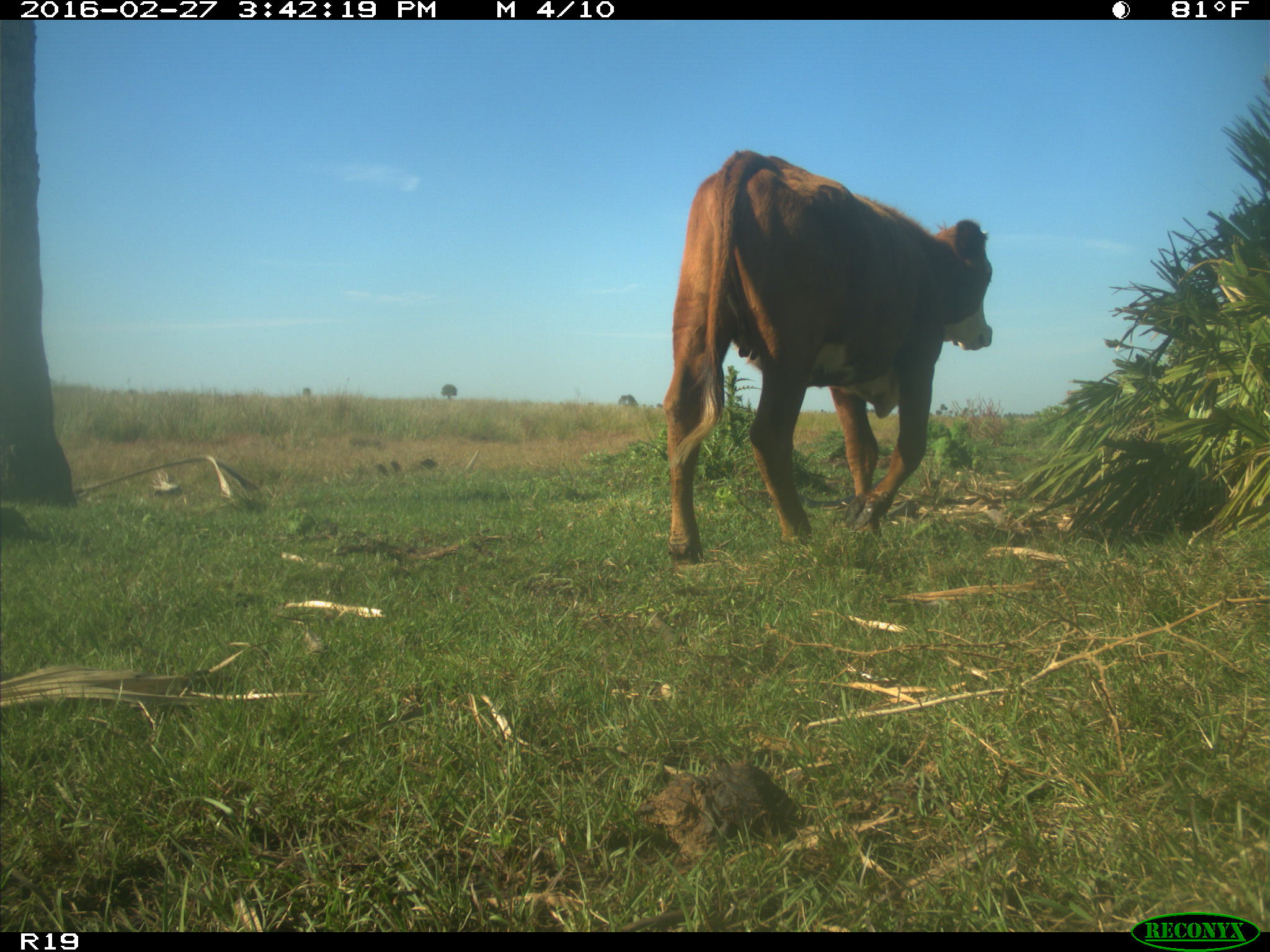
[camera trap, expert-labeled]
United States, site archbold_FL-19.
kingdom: Animalia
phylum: Chordata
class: Mammalia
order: Artiodactyla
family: Bovidae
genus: Bos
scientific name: Bos taurus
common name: domestic cow